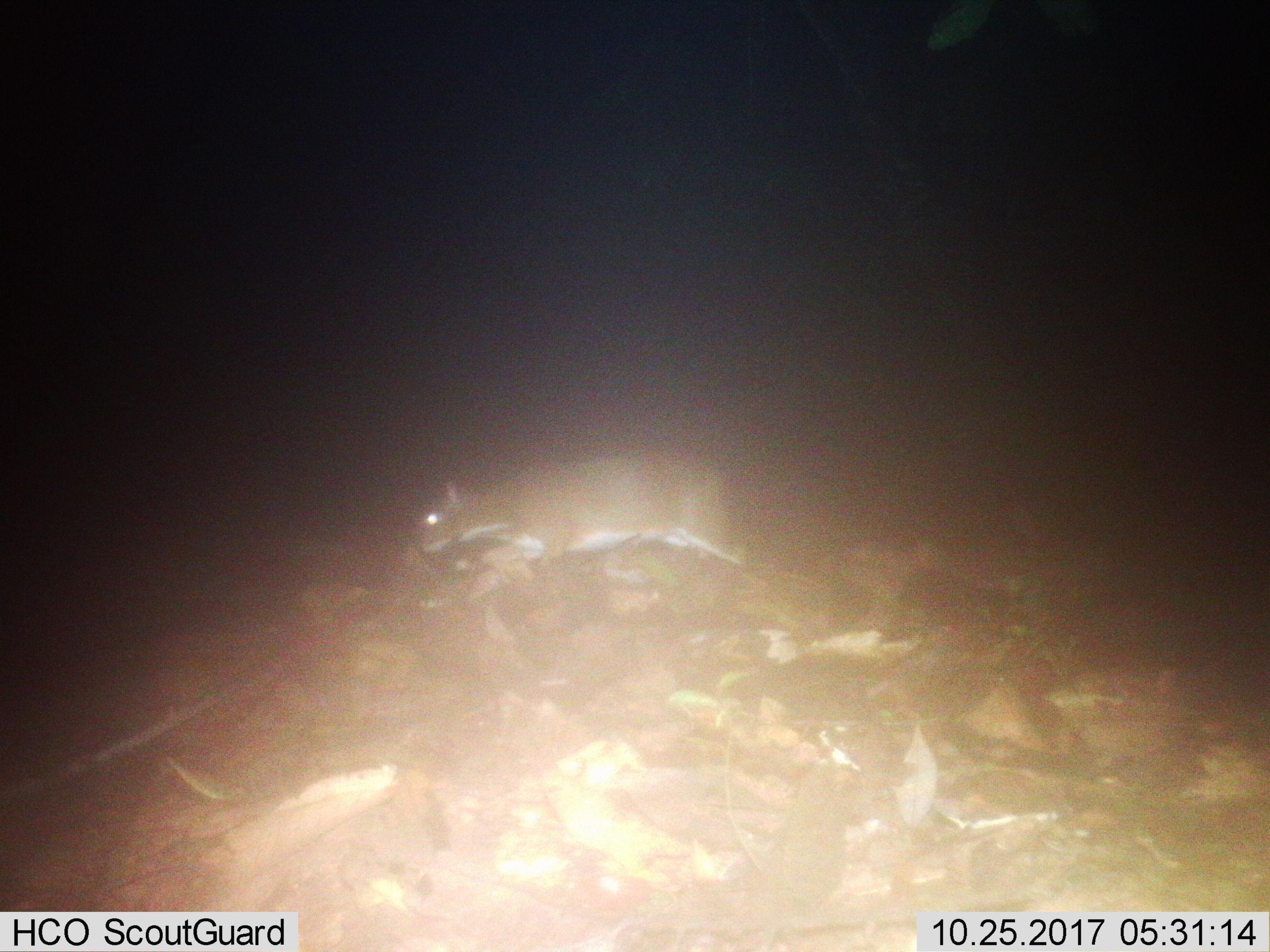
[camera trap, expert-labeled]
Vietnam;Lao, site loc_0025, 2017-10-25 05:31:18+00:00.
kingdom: Animalia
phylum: Chordata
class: Mammalia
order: Artiodactyla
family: Tragulidae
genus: Moschiola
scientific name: Moschiola meminna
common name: chevrotain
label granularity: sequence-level